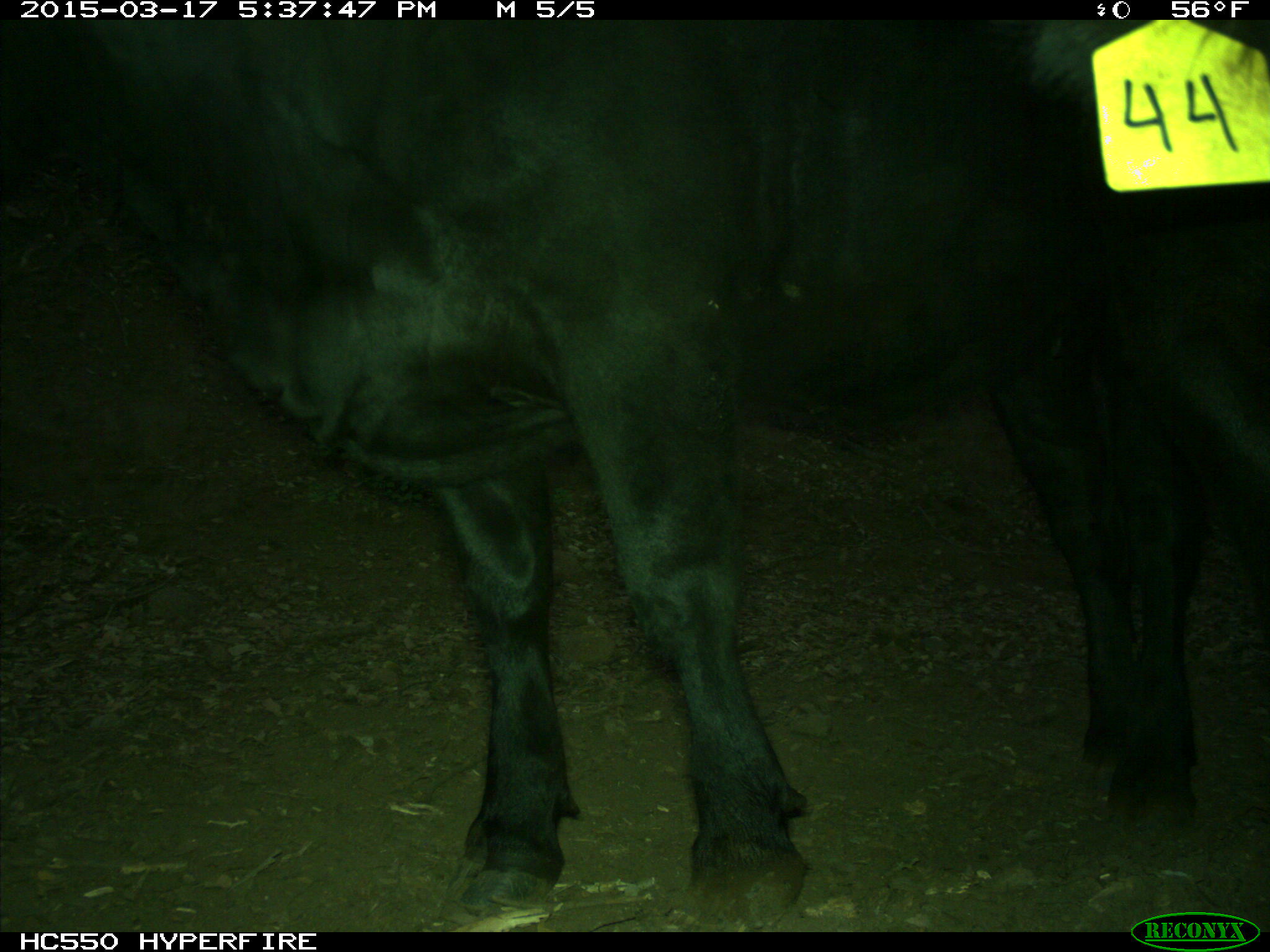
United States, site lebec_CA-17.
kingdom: Animalia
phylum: Chordata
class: Mammalia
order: Artiodactyla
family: Bovidae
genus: Bos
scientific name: Bos taurus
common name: domestic cow